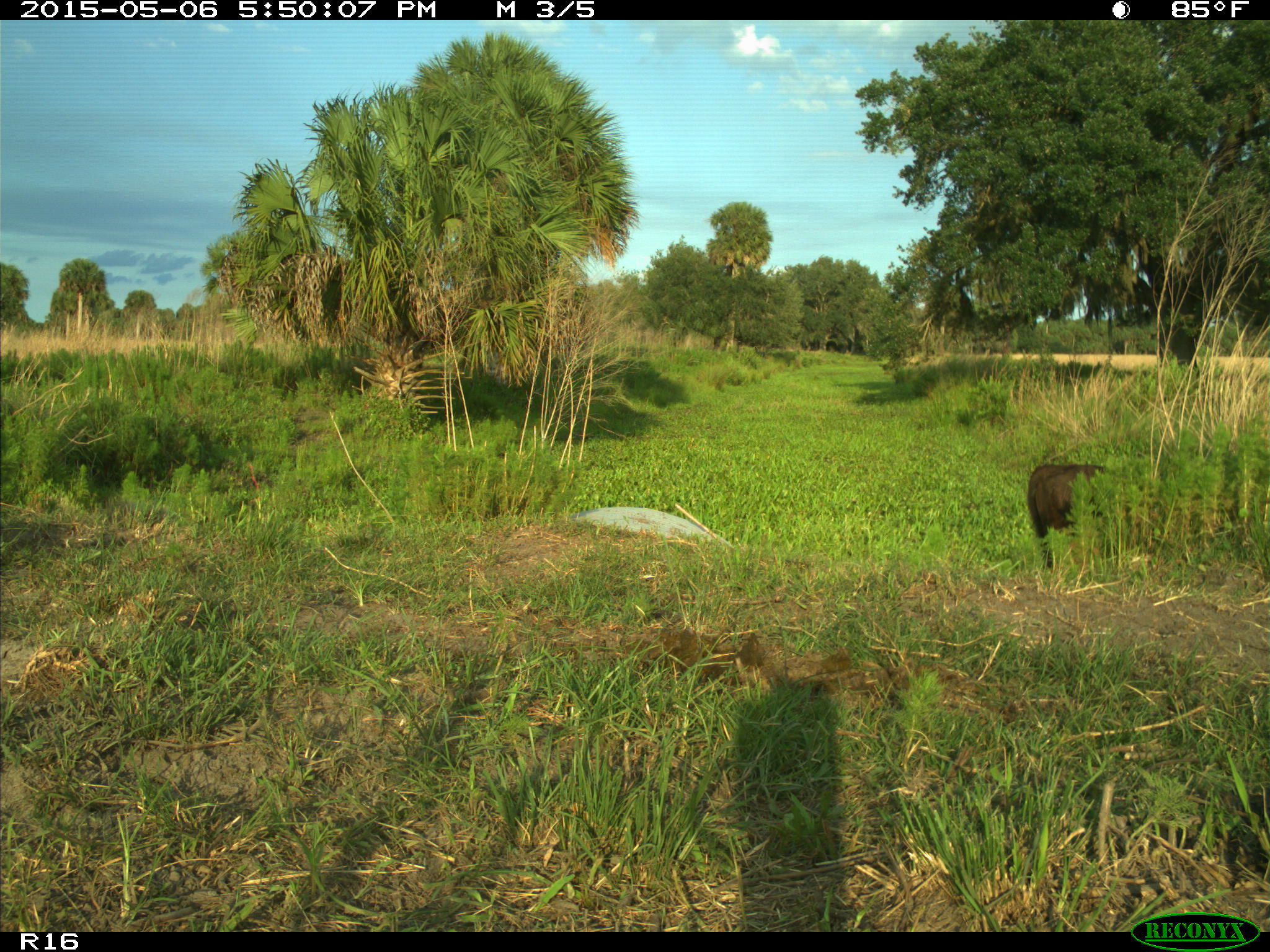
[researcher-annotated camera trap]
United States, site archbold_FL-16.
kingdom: Animalia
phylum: Chordata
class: Mammalia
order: Artiodactyla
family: Bovidae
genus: Bos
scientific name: Bos taurus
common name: domestic cow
Bos taurus (domestic cow).